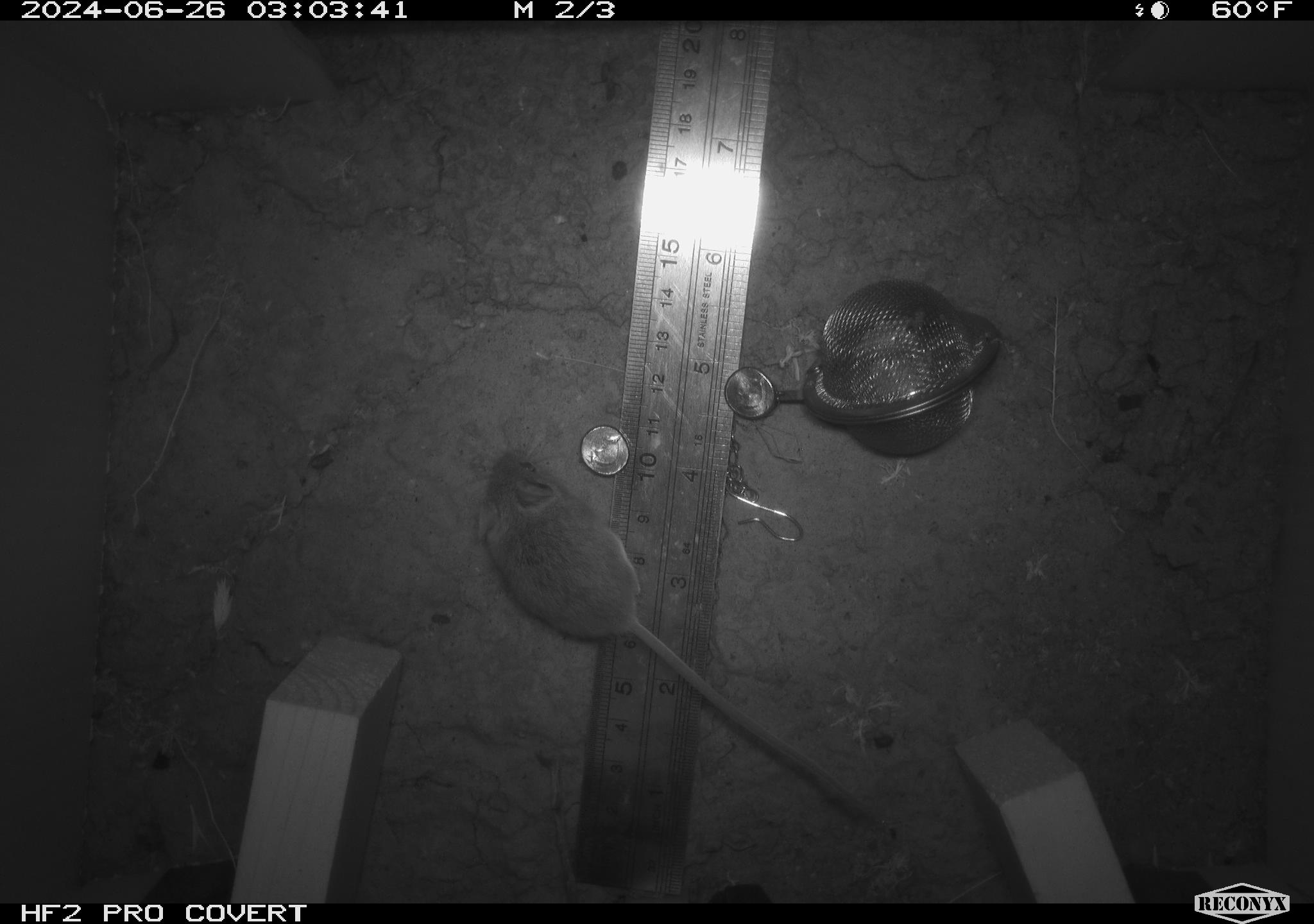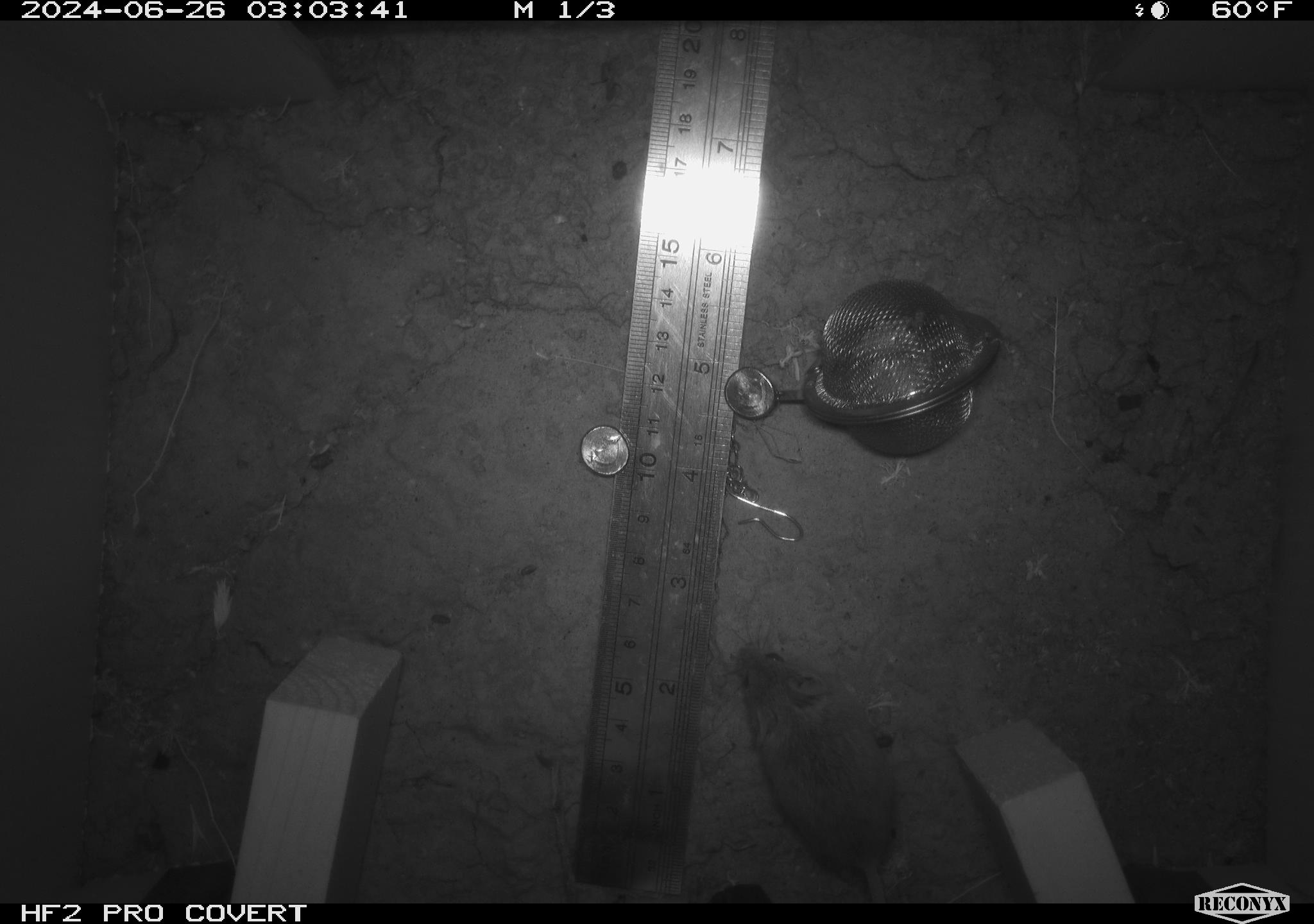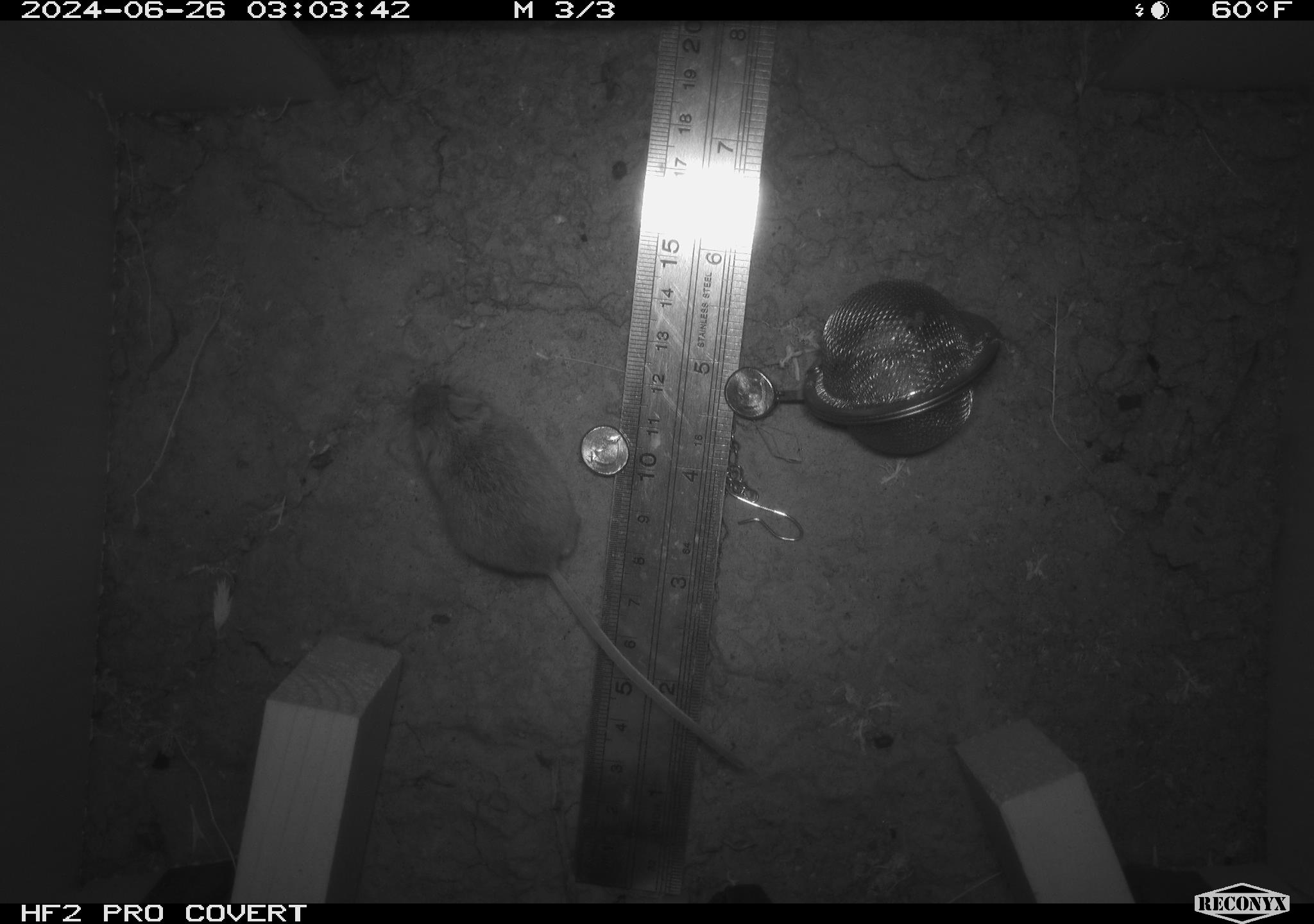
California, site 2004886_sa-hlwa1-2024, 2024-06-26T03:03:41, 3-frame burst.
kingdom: Animalia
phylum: Chordata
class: Mammalia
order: Rodentia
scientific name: Rodentia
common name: mouse species